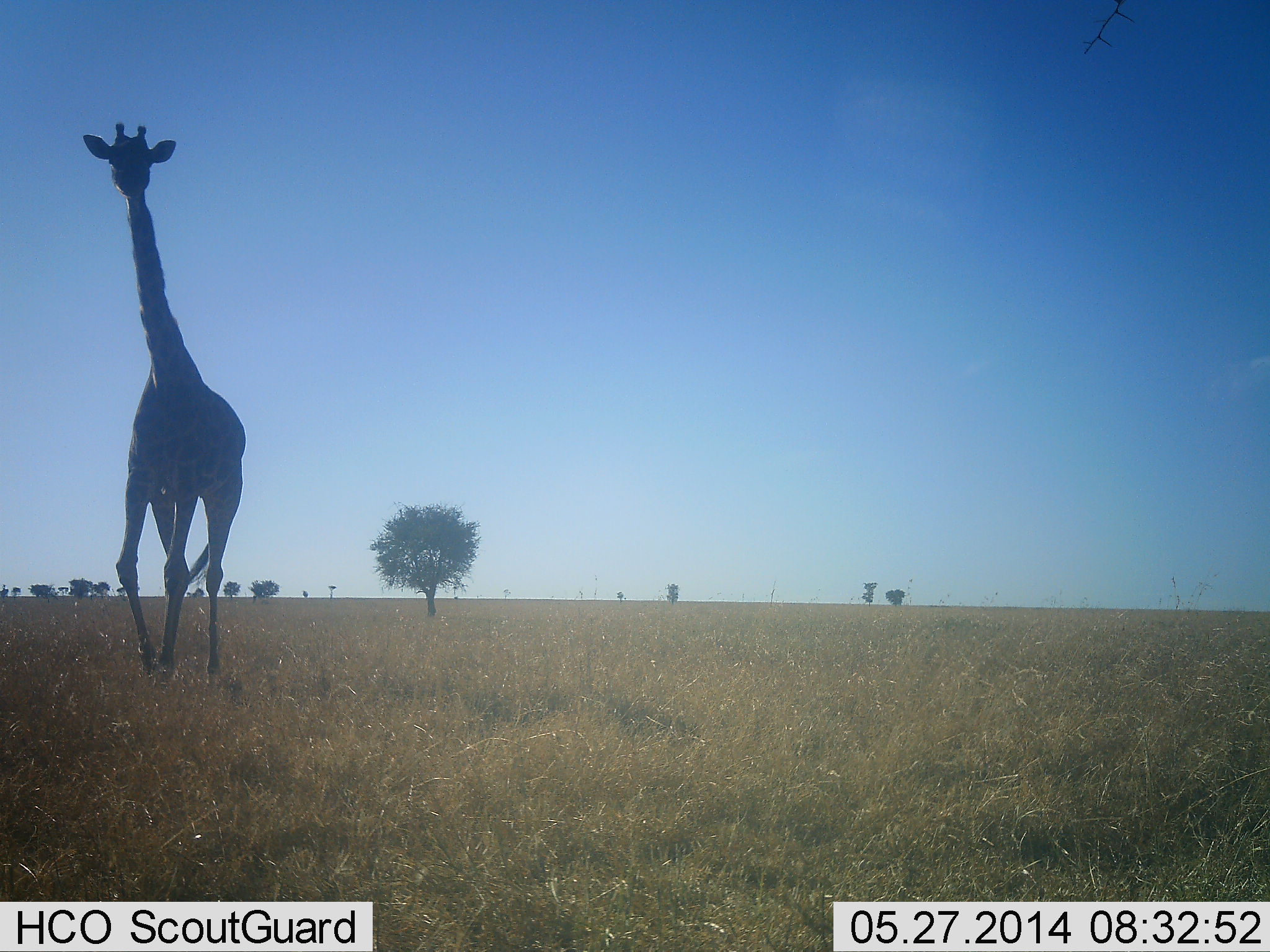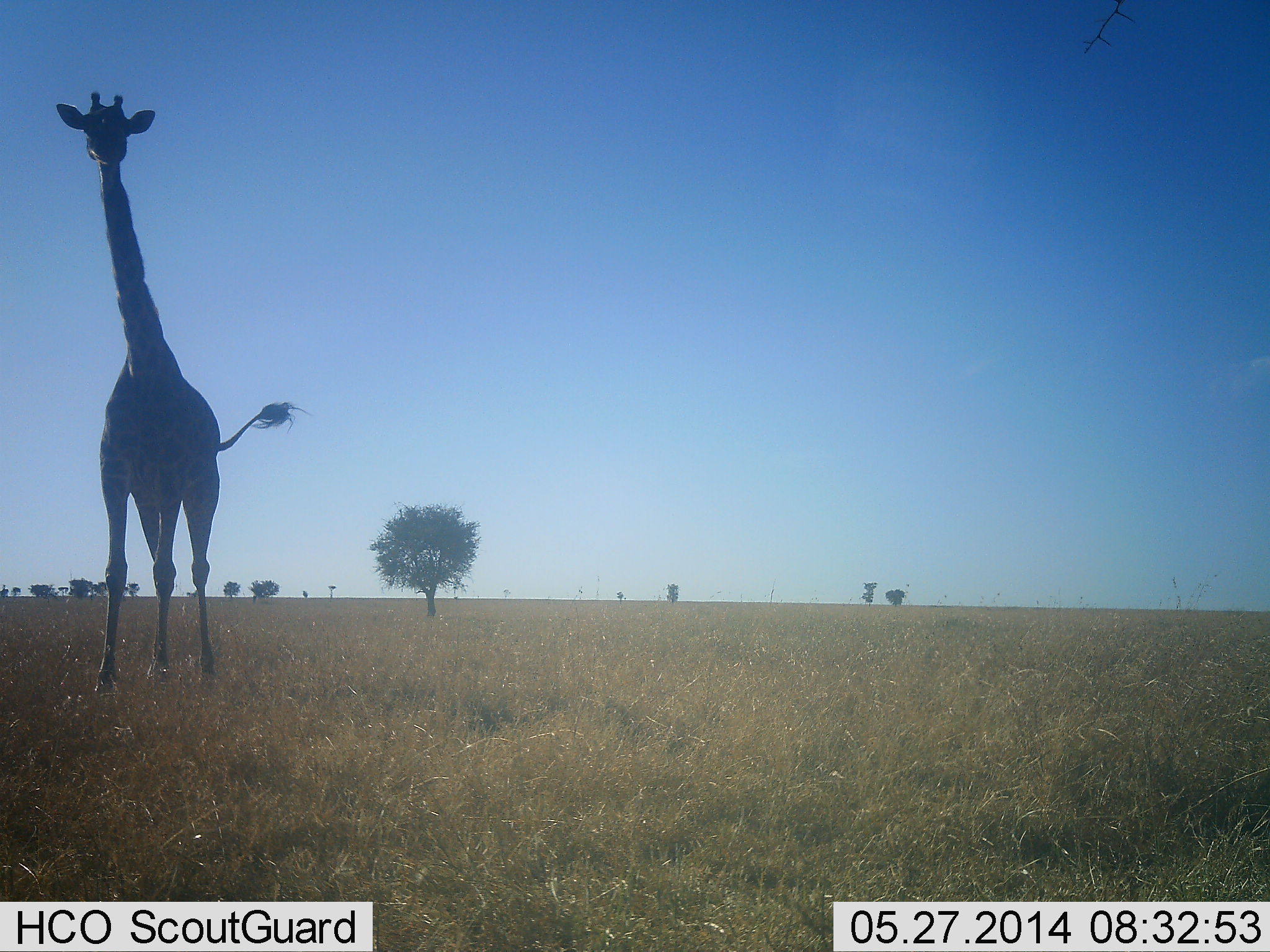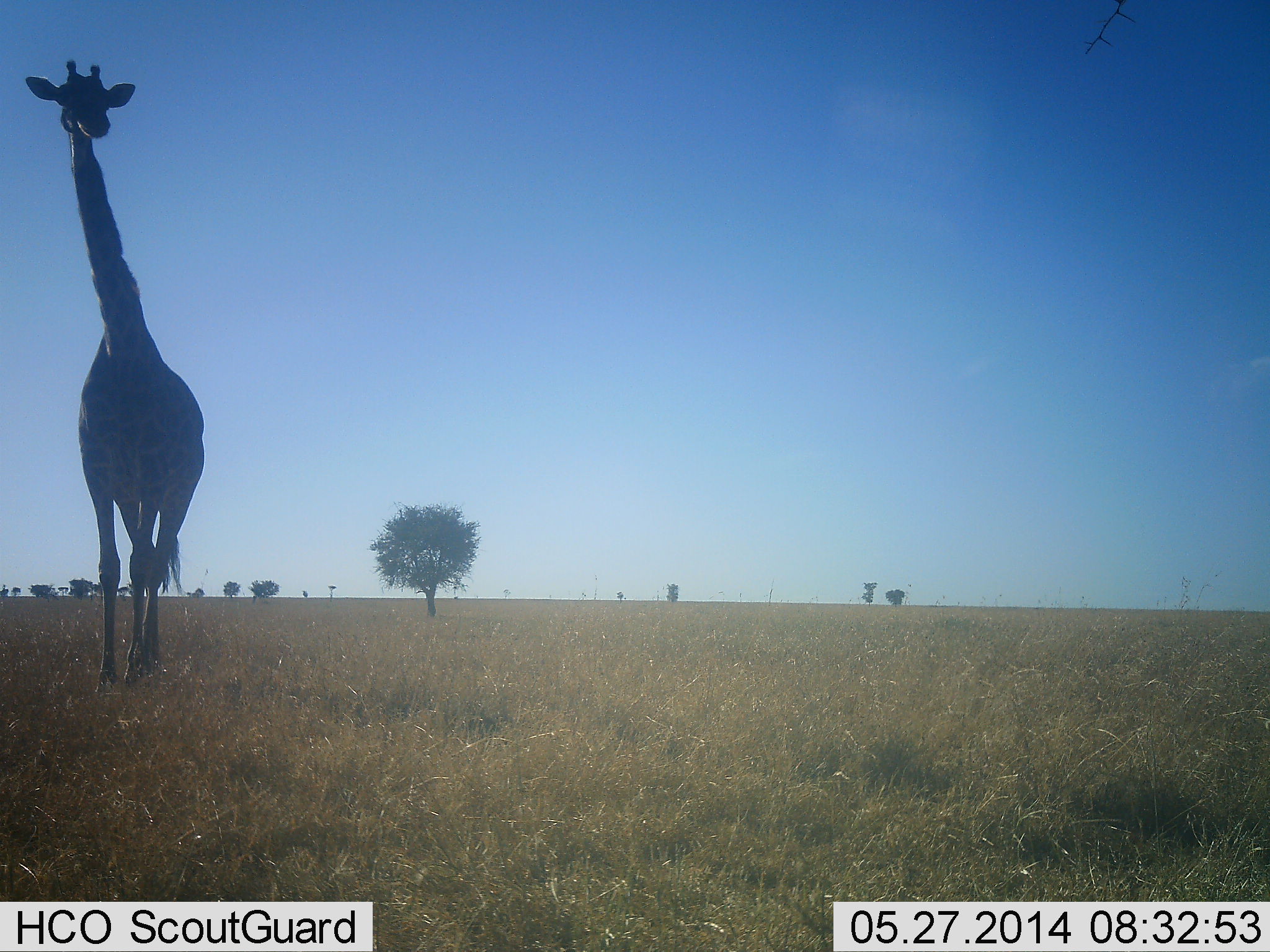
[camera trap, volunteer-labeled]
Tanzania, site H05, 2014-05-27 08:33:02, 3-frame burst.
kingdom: Animalia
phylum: Chordata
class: Mammalia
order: Artiodactyla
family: Giraffidae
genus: Giraffa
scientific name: Giraffa camelopardalis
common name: giraffe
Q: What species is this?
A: Giraffe (Giraffa camelopardalis).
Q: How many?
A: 1.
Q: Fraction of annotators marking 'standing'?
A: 30%.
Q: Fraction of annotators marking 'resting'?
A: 0%.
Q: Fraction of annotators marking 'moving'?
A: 70%.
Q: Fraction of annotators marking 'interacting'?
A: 0%.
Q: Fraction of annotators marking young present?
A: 0%.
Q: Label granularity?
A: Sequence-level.